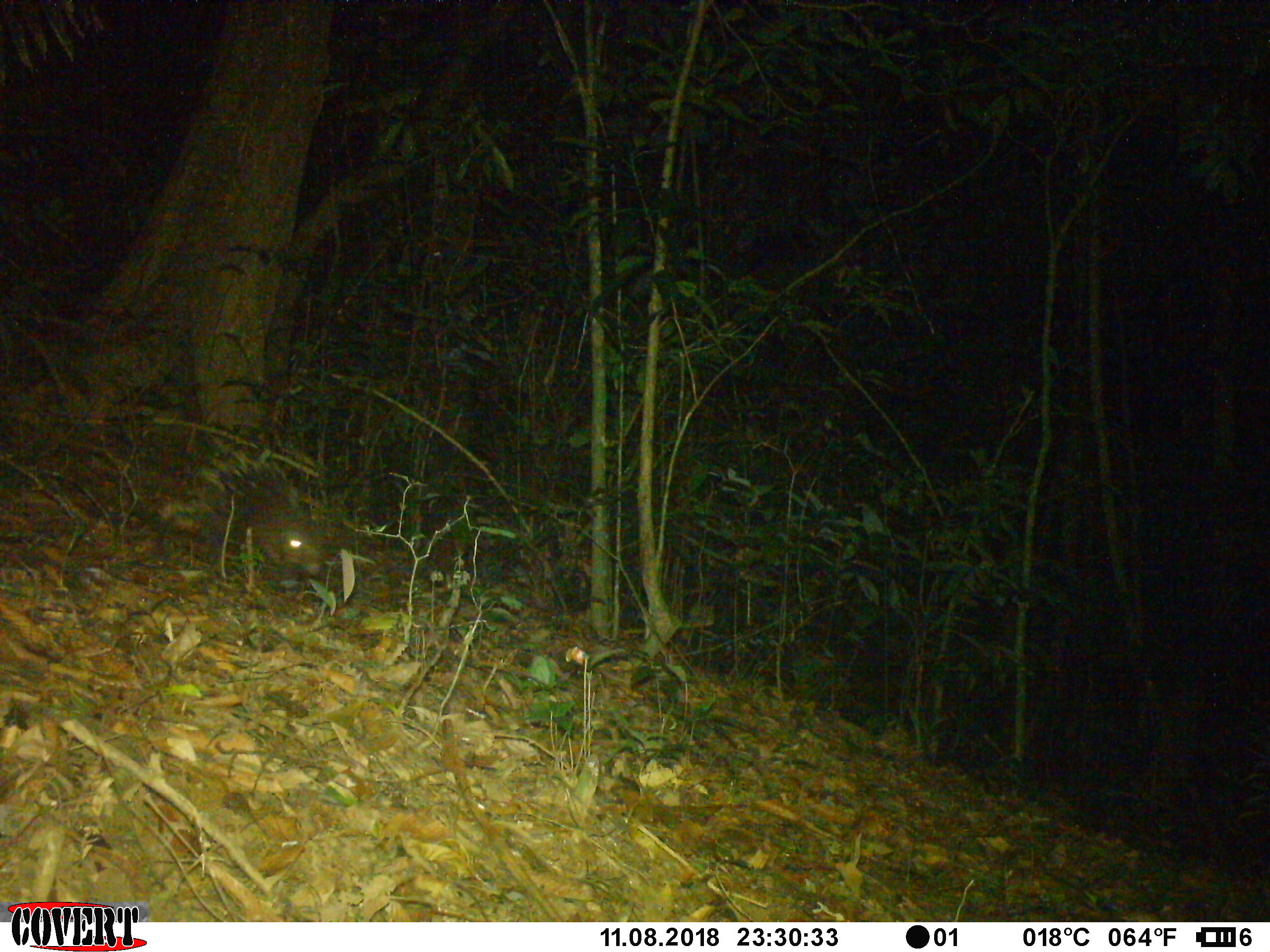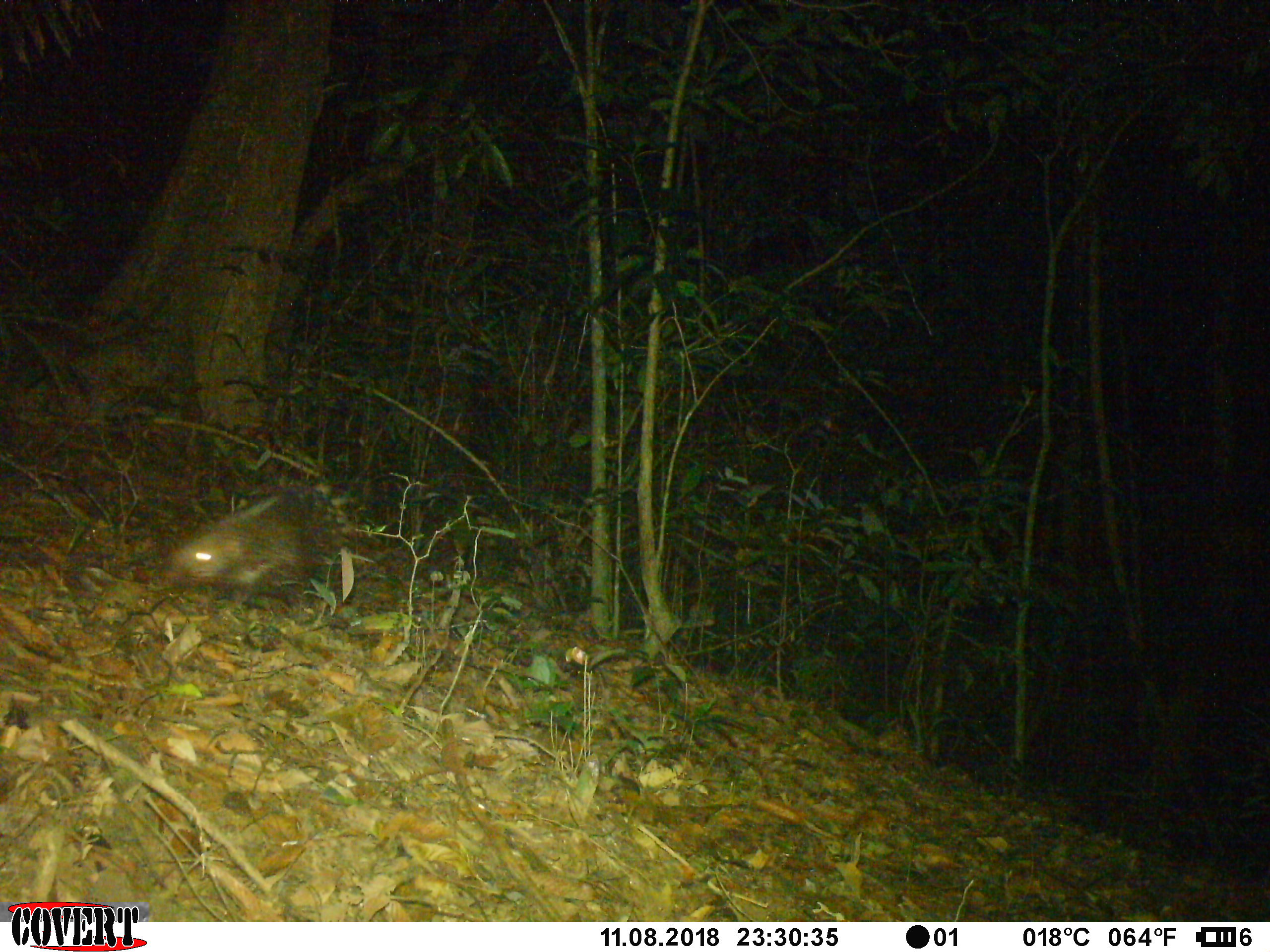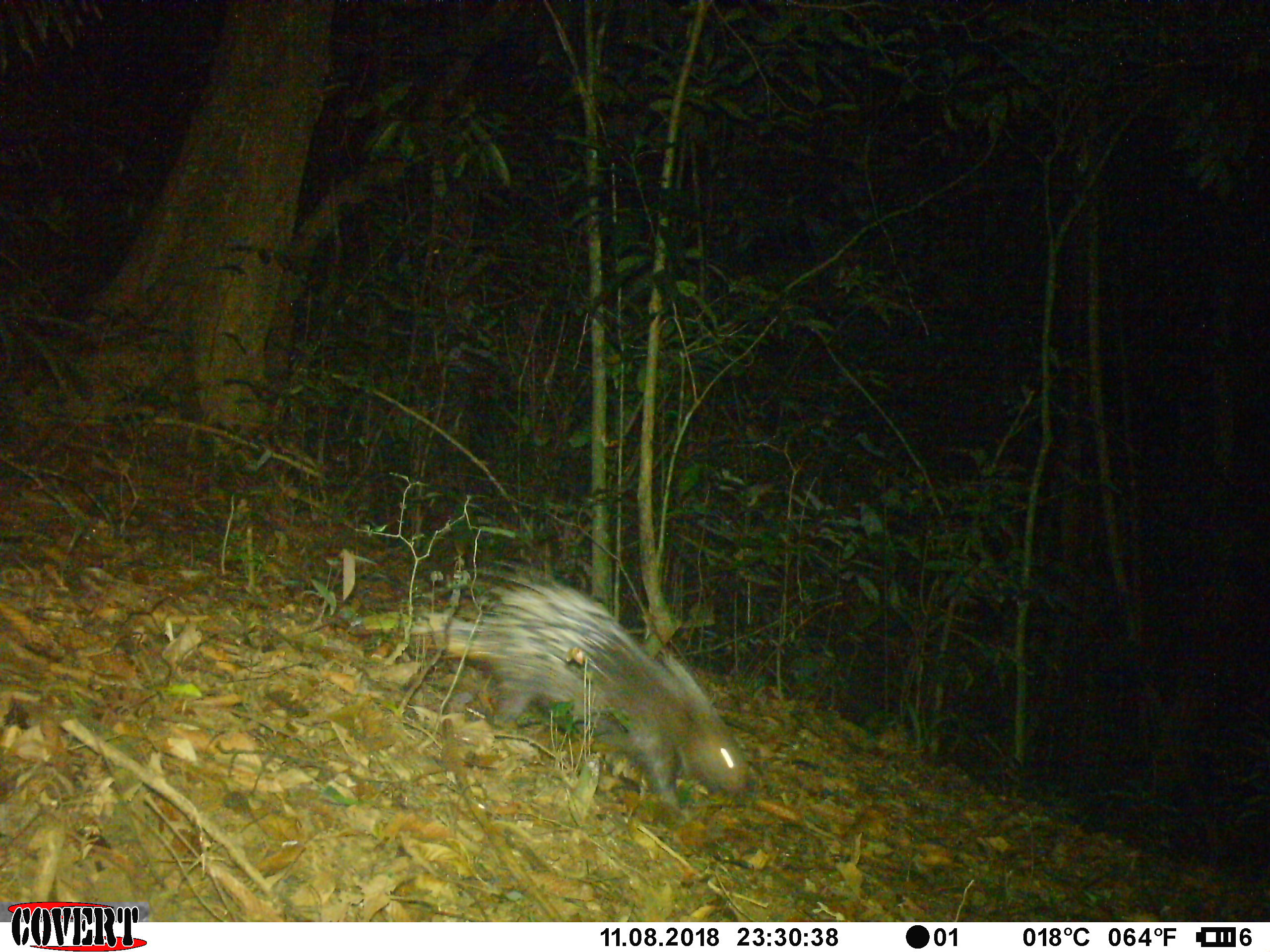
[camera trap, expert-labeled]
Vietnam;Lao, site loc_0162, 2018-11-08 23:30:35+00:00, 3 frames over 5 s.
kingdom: Animalia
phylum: Chordata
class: Mammalia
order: Rodentia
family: Hystricidae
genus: Hystrix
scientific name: Hystrix brachyura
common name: malayan porcupine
Malayan porcupine (Hystrix brachyura). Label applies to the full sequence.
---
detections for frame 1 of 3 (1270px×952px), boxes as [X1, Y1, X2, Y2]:
malayan porcupine: [184, 441, 327, 575]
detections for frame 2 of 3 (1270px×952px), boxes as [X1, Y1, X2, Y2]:
malayan porcupine: [172, 482, 353, 607]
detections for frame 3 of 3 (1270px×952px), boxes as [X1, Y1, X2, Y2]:
malayan porcupine: [411, 555, 745, 815]